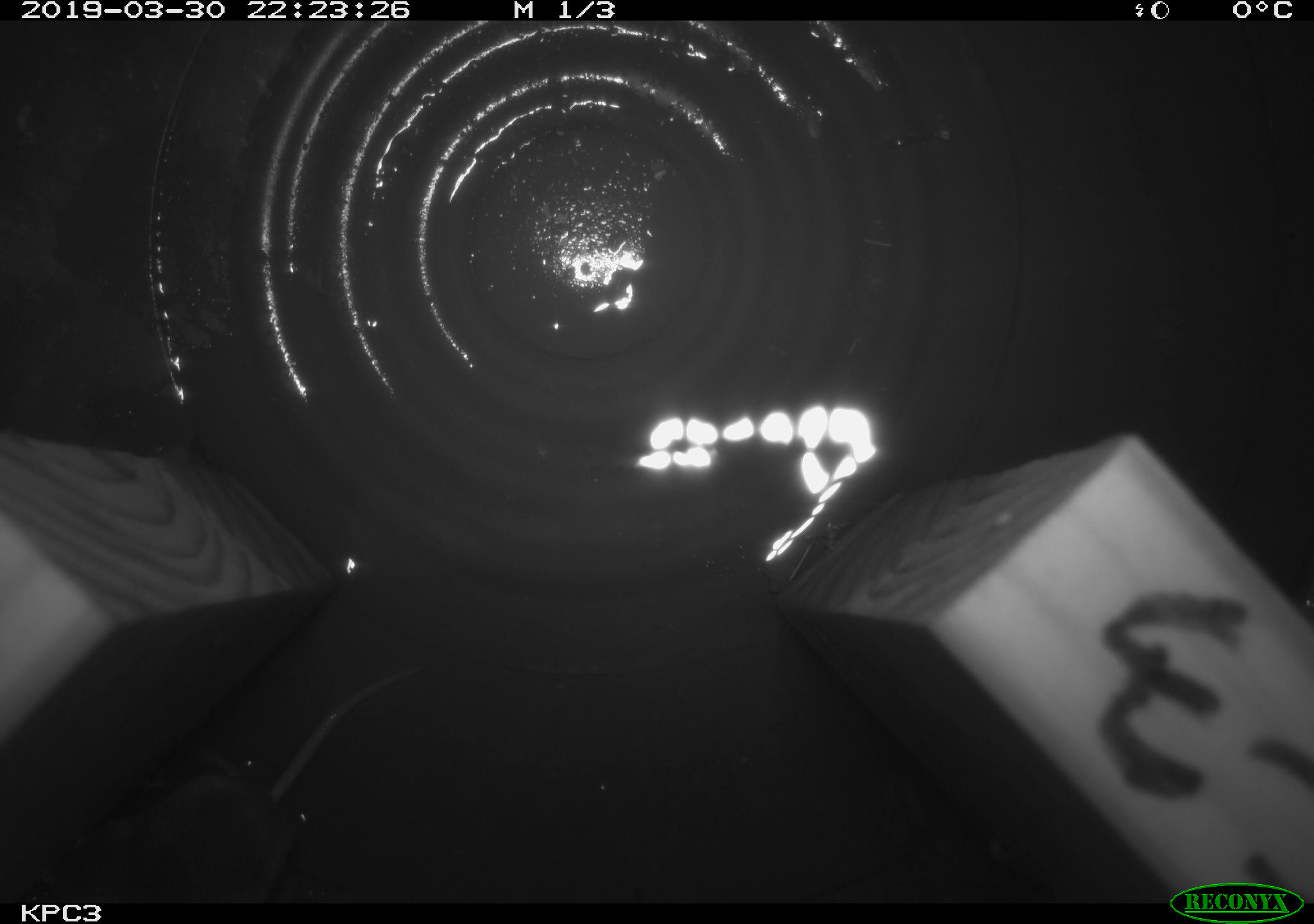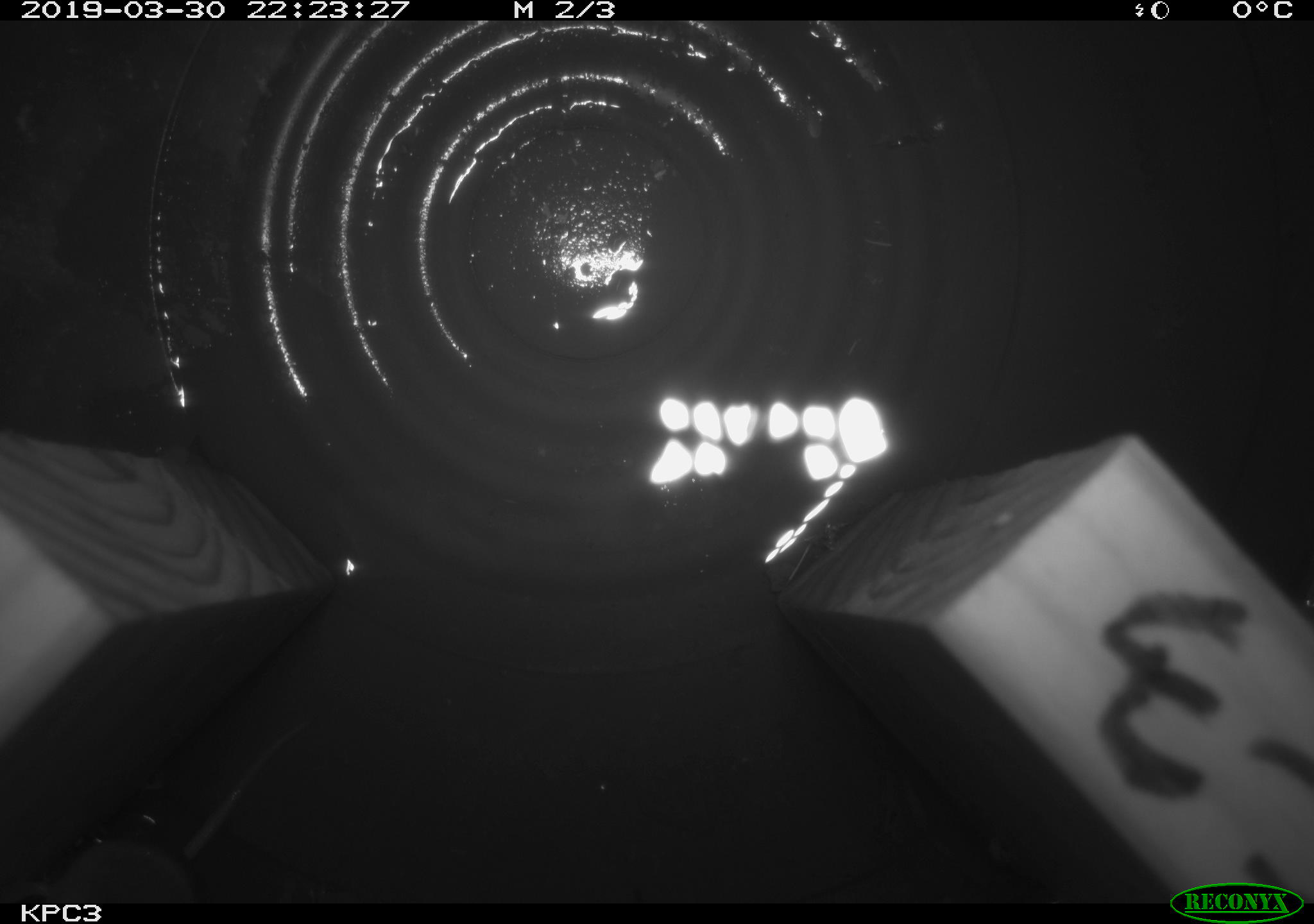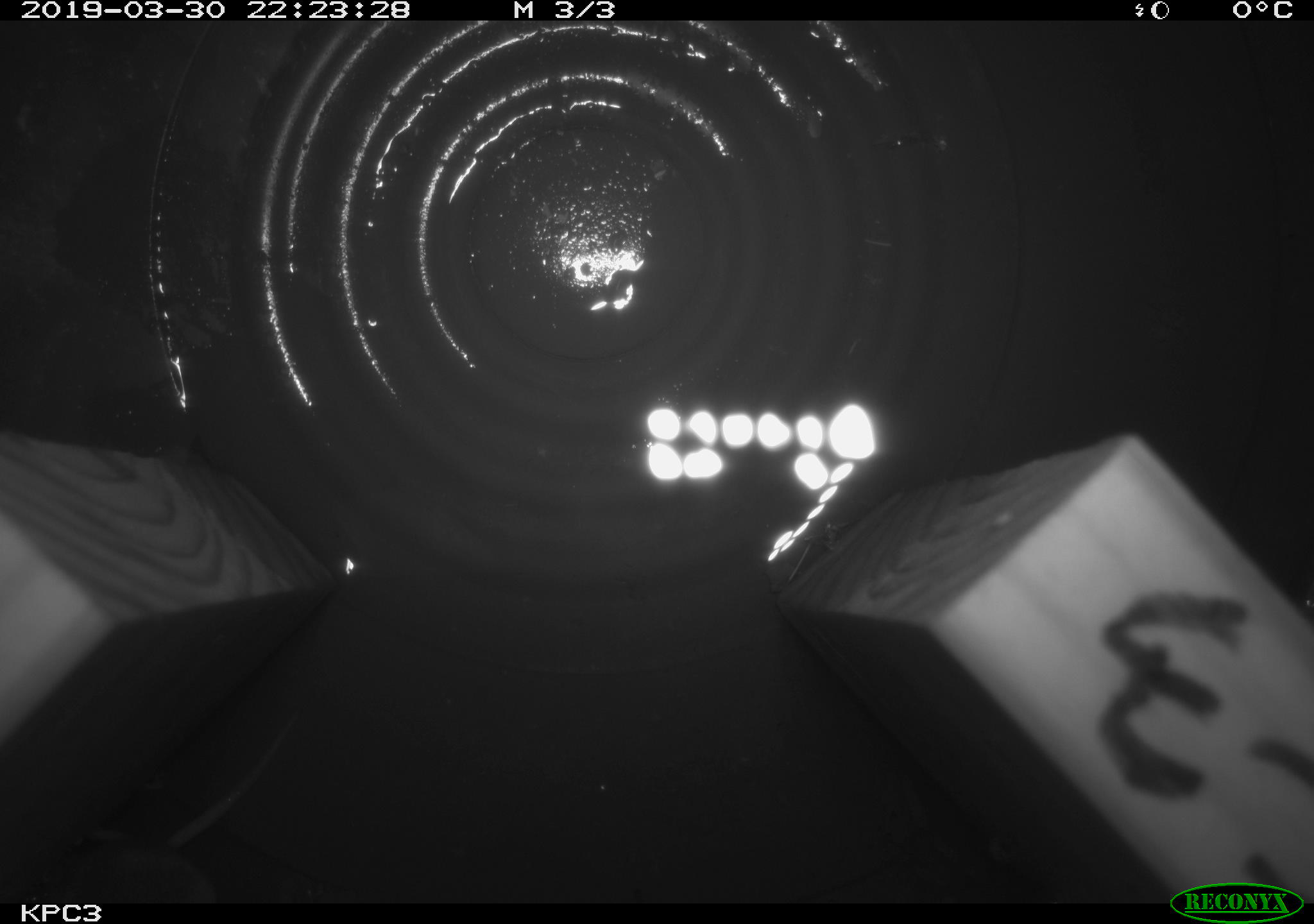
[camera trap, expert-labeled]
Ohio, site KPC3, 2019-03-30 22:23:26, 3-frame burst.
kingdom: Animalia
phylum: Chordata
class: Mammalia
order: Eulipotyphla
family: Soricidae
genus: Sorex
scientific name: Sorex cinereus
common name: masked shrew